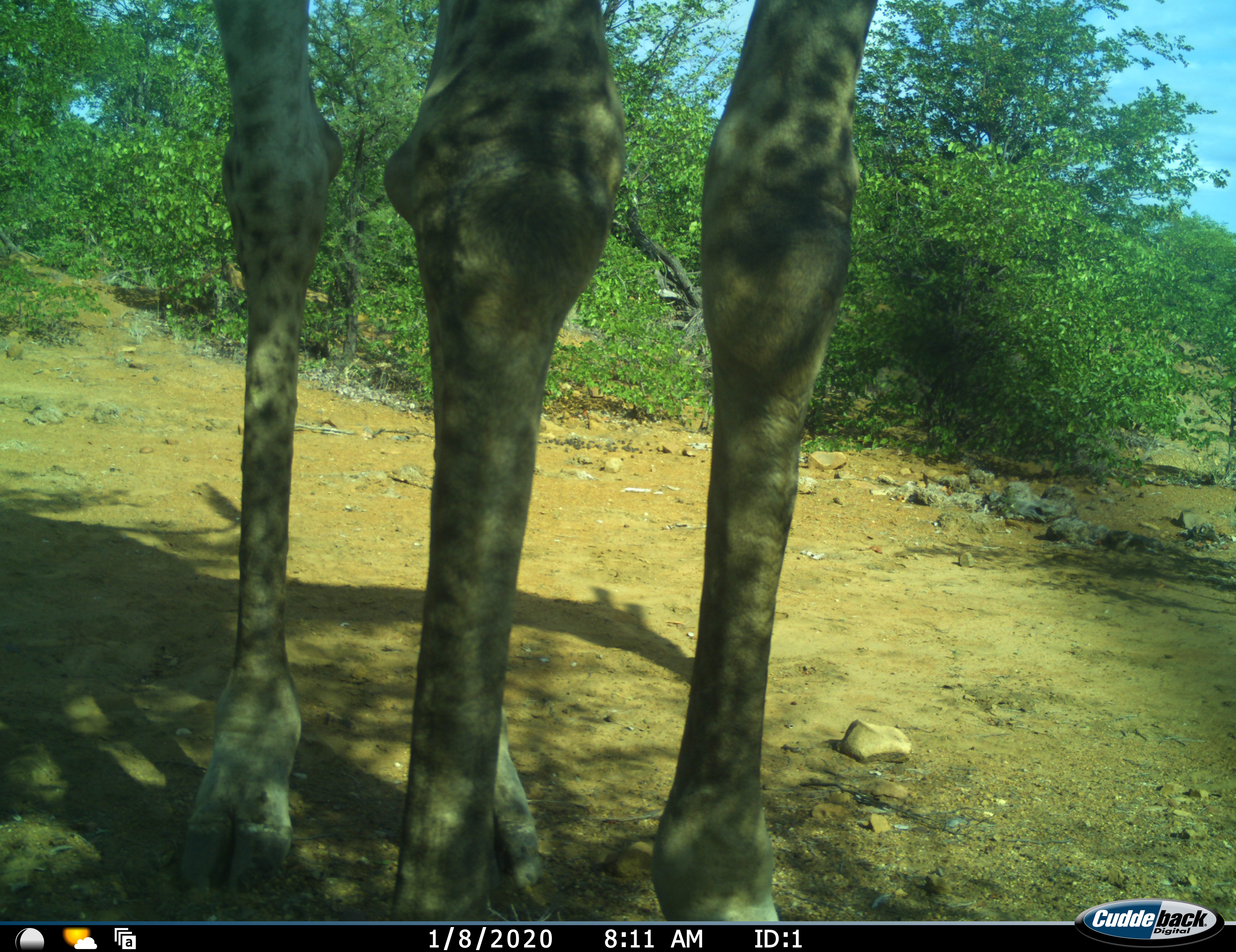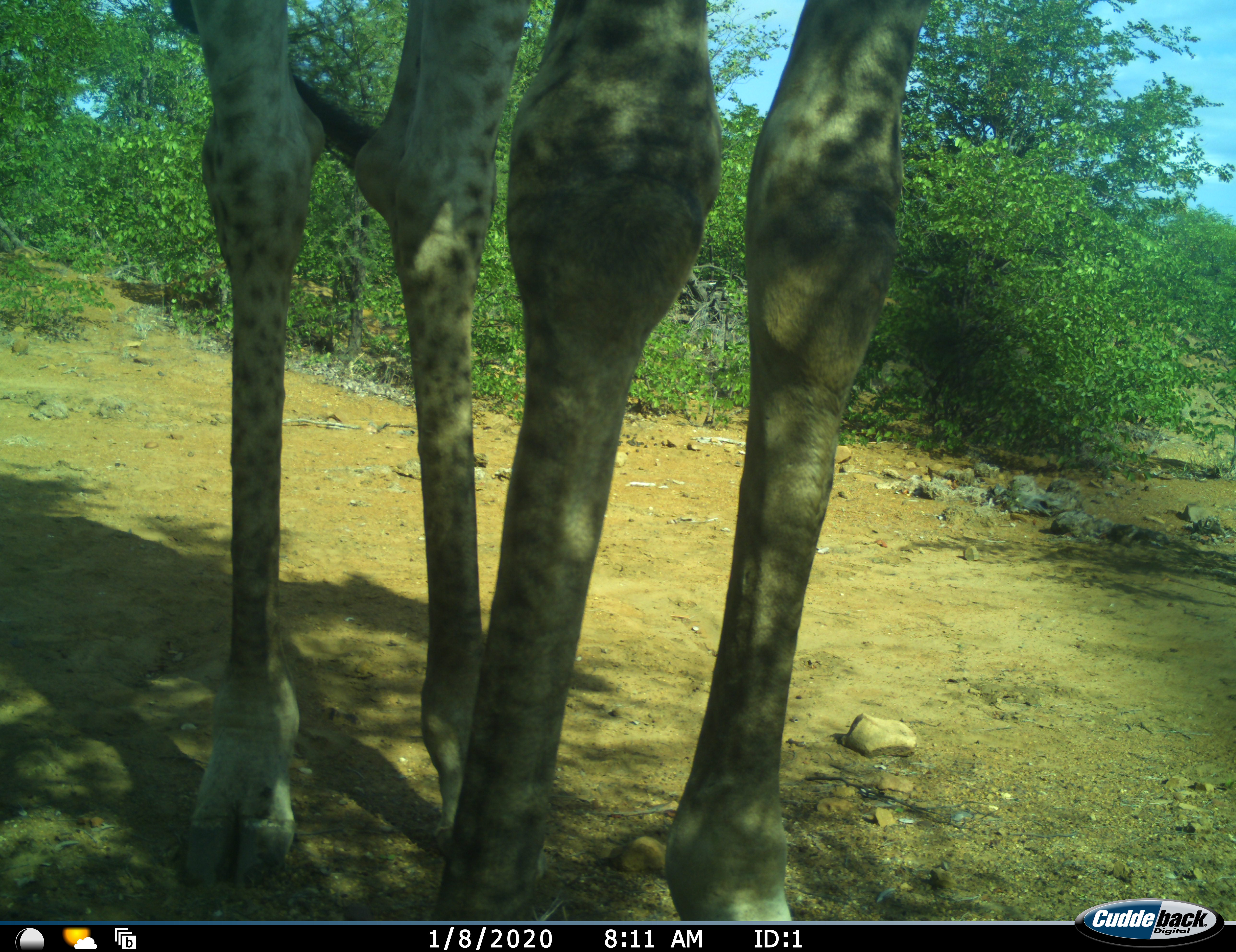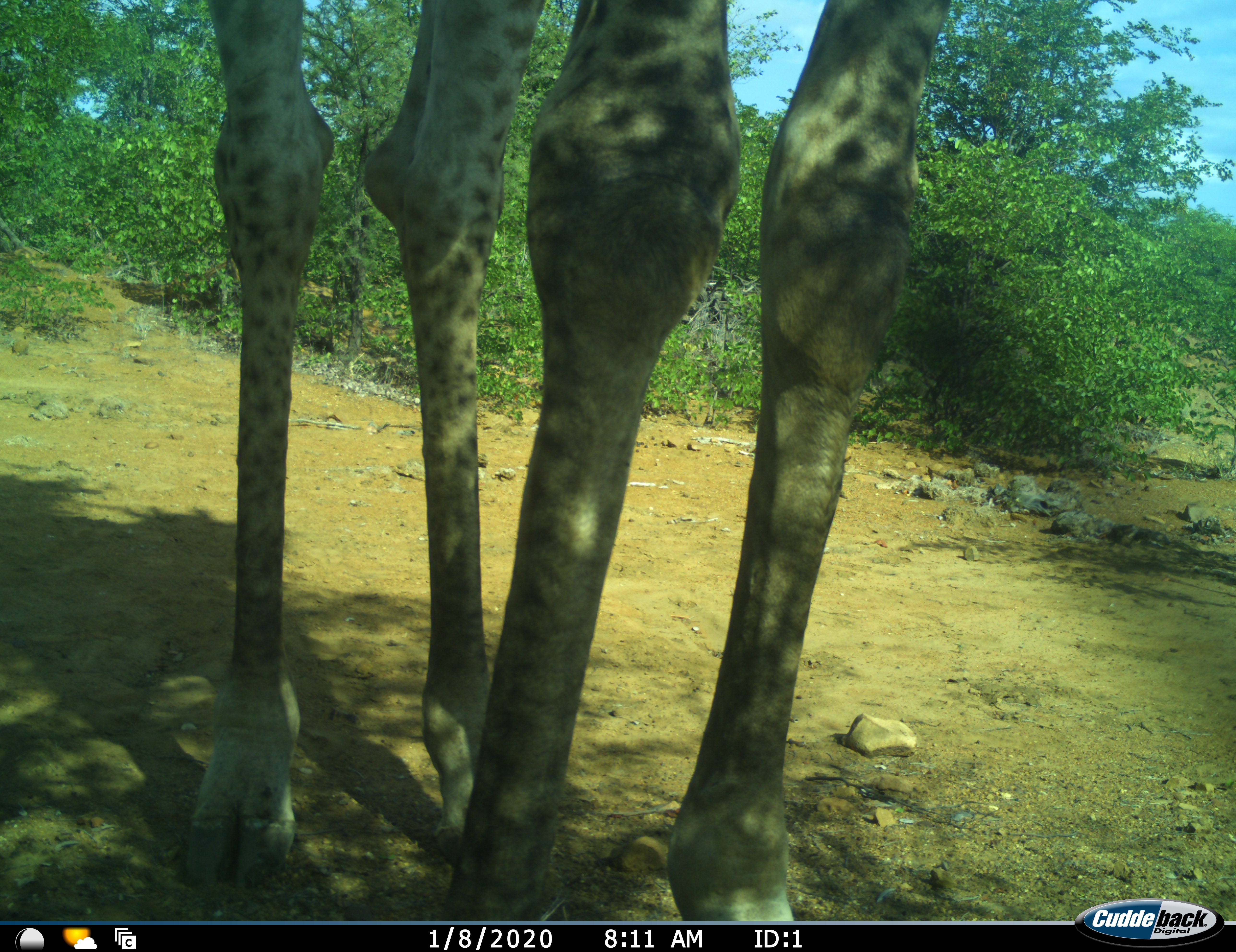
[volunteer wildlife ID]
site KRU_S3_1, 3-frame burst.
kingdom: Animalia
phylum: Chordata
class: Mammalia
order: Artiodactyla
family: Giraffidae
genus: Giraffa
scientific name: Giraffa camelopardalis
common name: giraffe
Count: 1.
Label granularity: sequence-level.